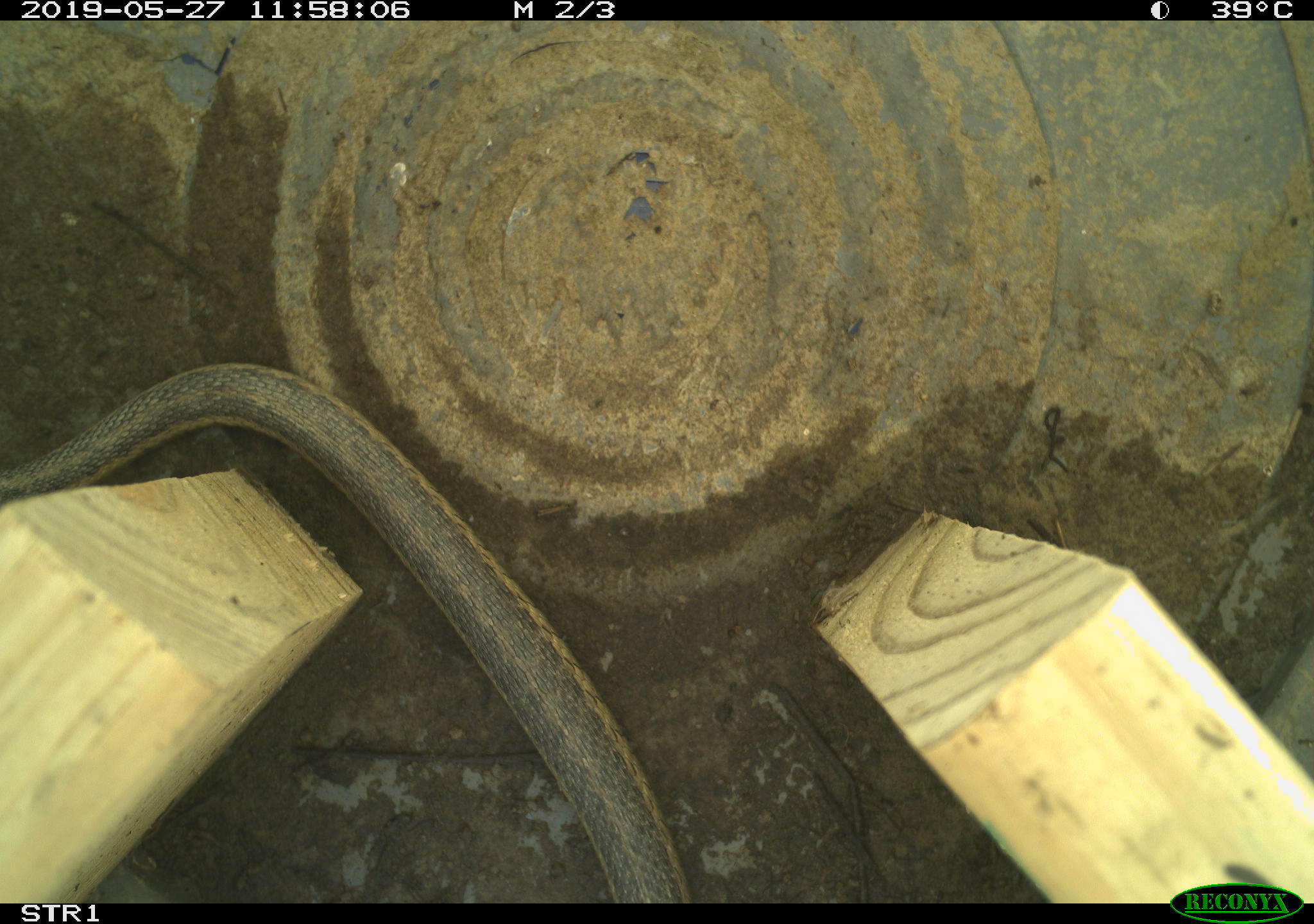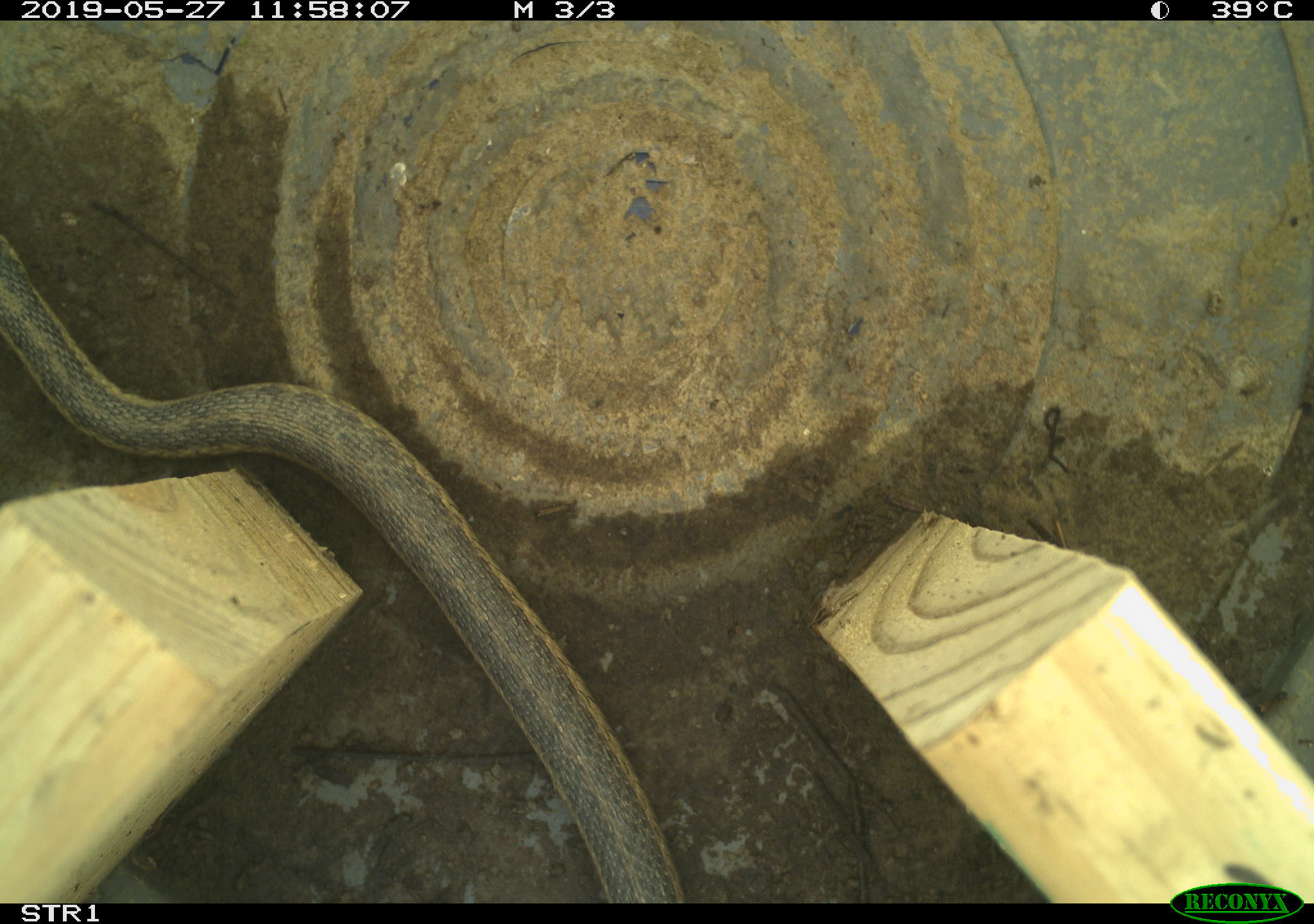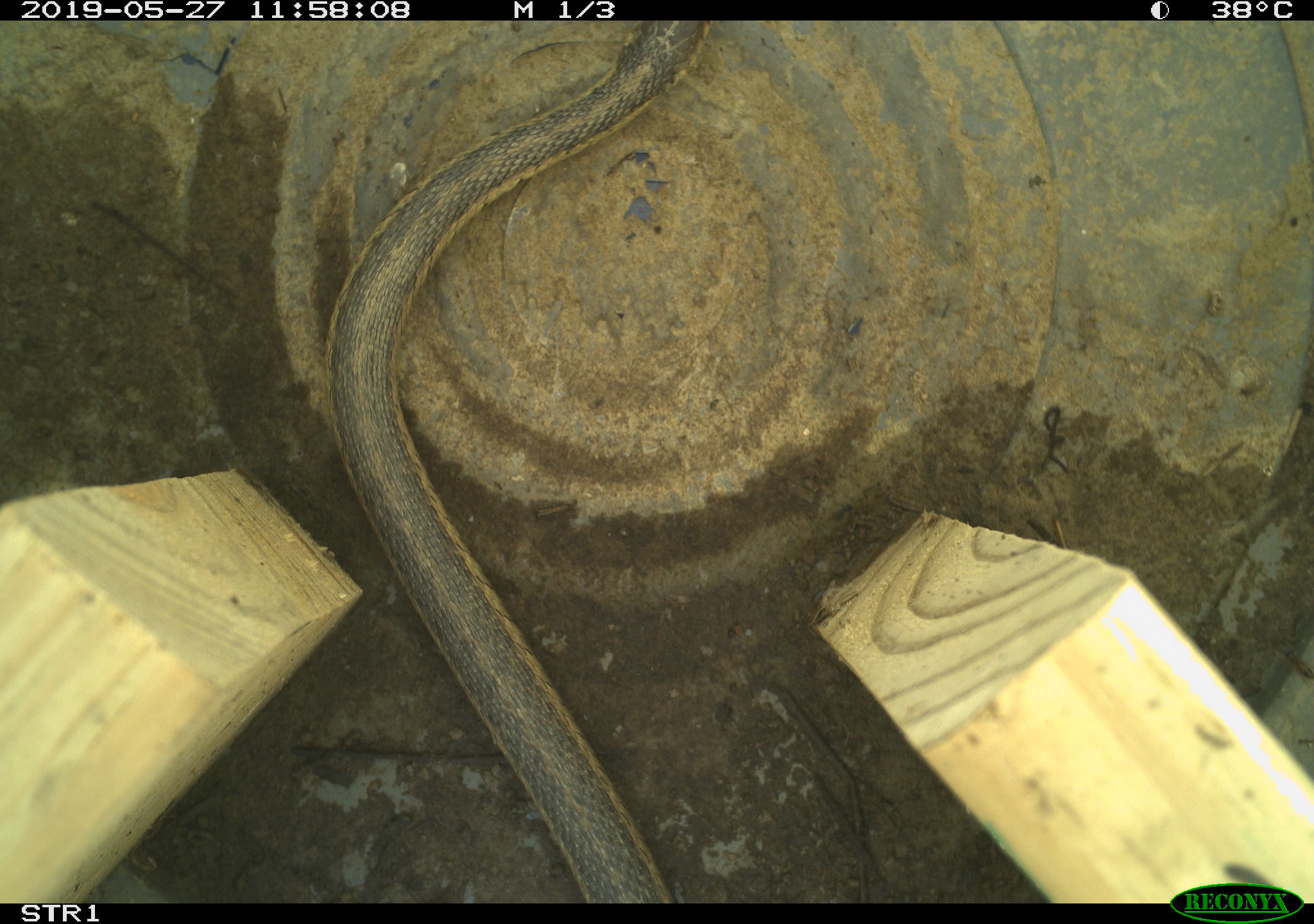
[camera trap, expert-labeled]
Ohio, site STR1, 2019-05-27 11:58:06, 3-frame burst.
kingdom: Animalia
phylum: Chordata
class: Reptilia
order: Squamata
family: Colubridae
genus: Thamnophis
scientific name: Thamnophis sirtalis sirtalis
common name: eastern gartersnake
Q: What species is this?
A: Eastern gartersnake (Thamnophis sirtalis sirtalis).